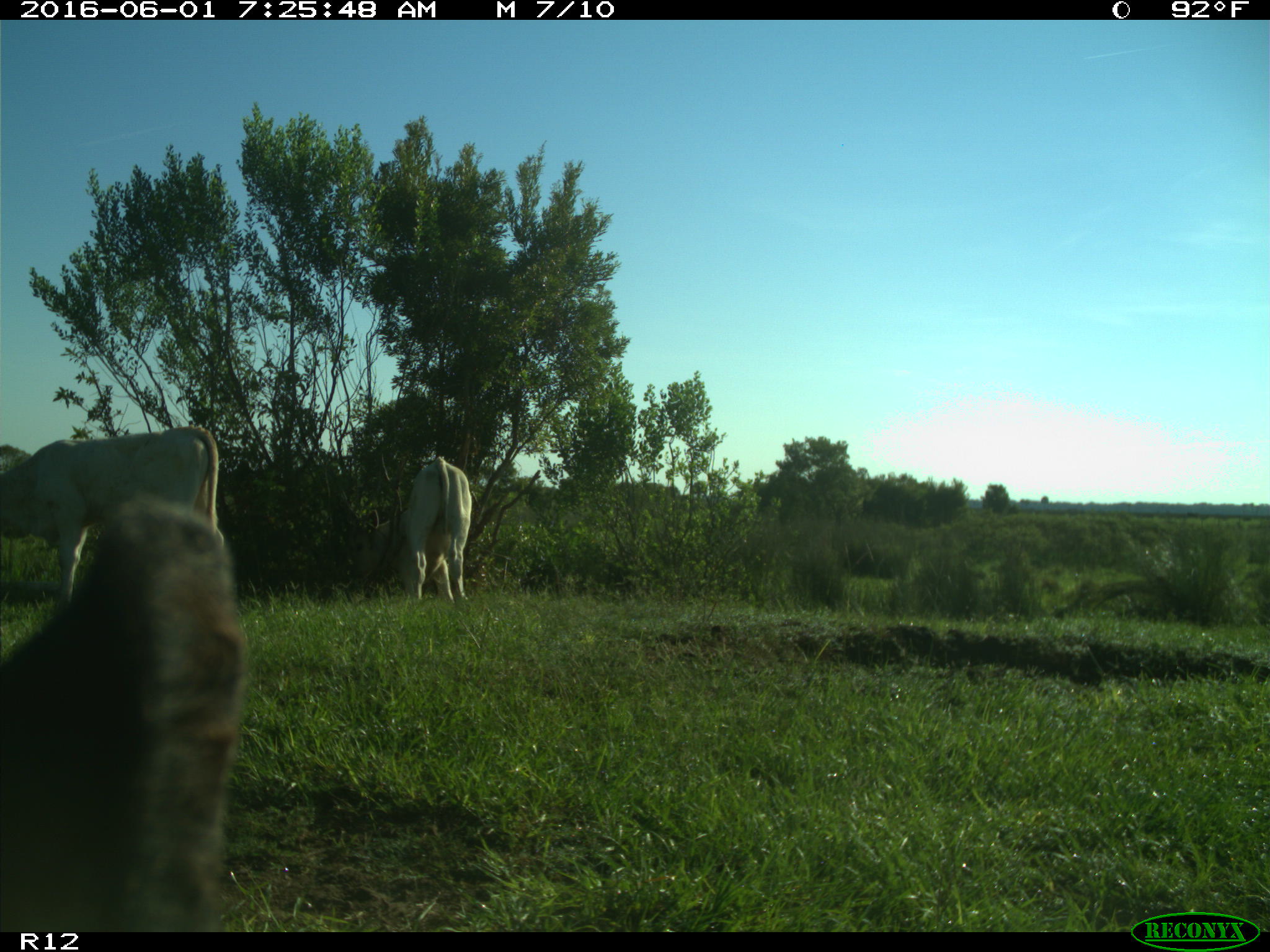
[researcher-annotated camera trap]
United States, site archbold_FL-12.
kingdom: Animalia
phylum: Chordata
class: Mammalia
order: Artiodactyla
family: Bovidae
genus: Bos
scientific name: Bos taurus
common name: domestic cow